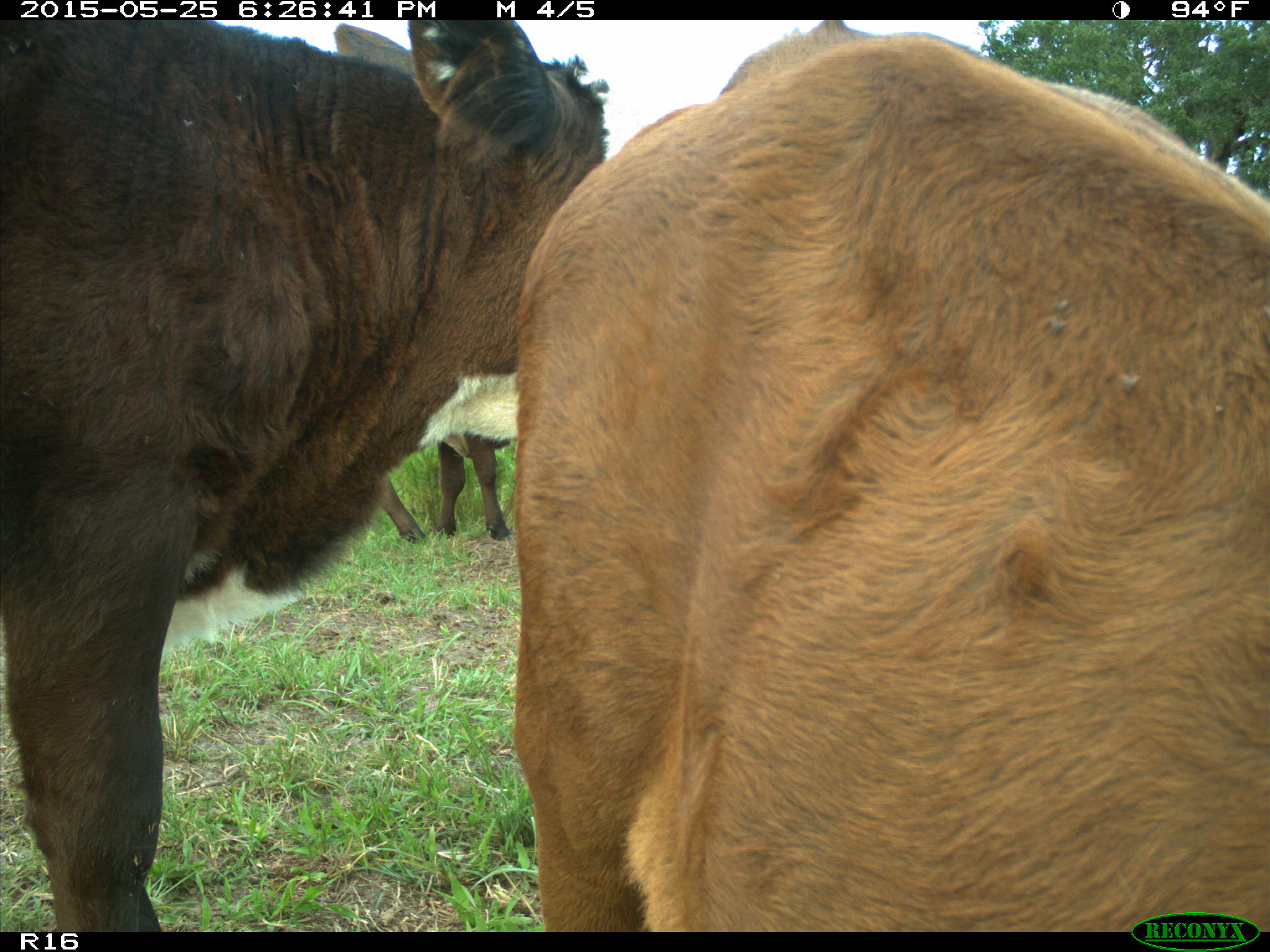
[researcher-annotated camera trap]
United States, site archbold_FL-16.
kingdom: Animalia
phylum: Chordata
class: Mammalia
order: Artiodactyla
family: Bovidae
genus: Bos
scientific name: Bos taurus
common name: domestic cow